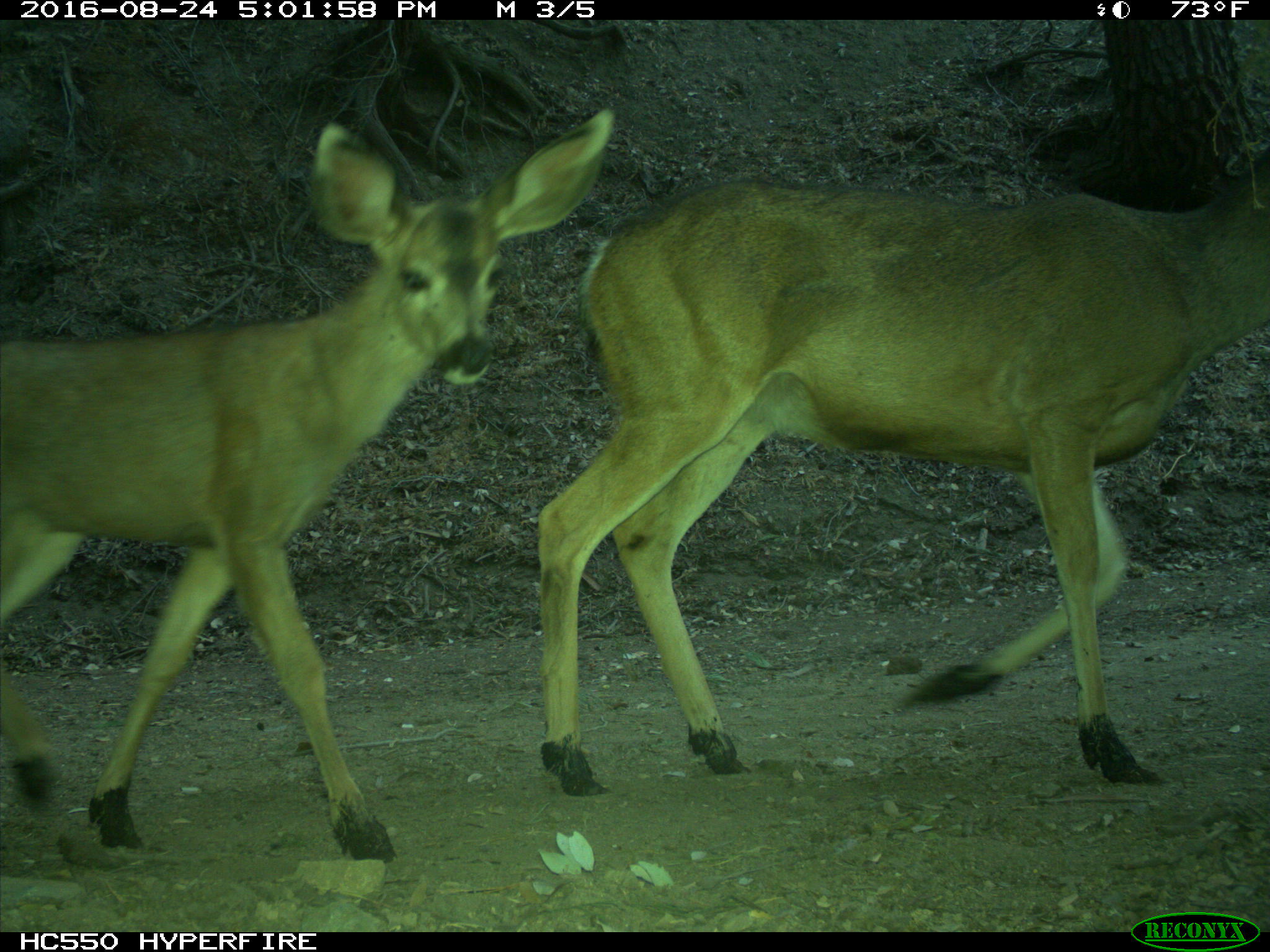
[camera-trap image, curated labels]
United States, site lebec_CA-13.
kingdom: Animalia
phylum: Chordata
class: Mammalia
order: Artiodactyla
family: Cervidae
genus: Odocoileus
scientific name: Odocoileus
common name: deer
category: unidentified deer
Unidentified deer (deer) (Odocoileus).